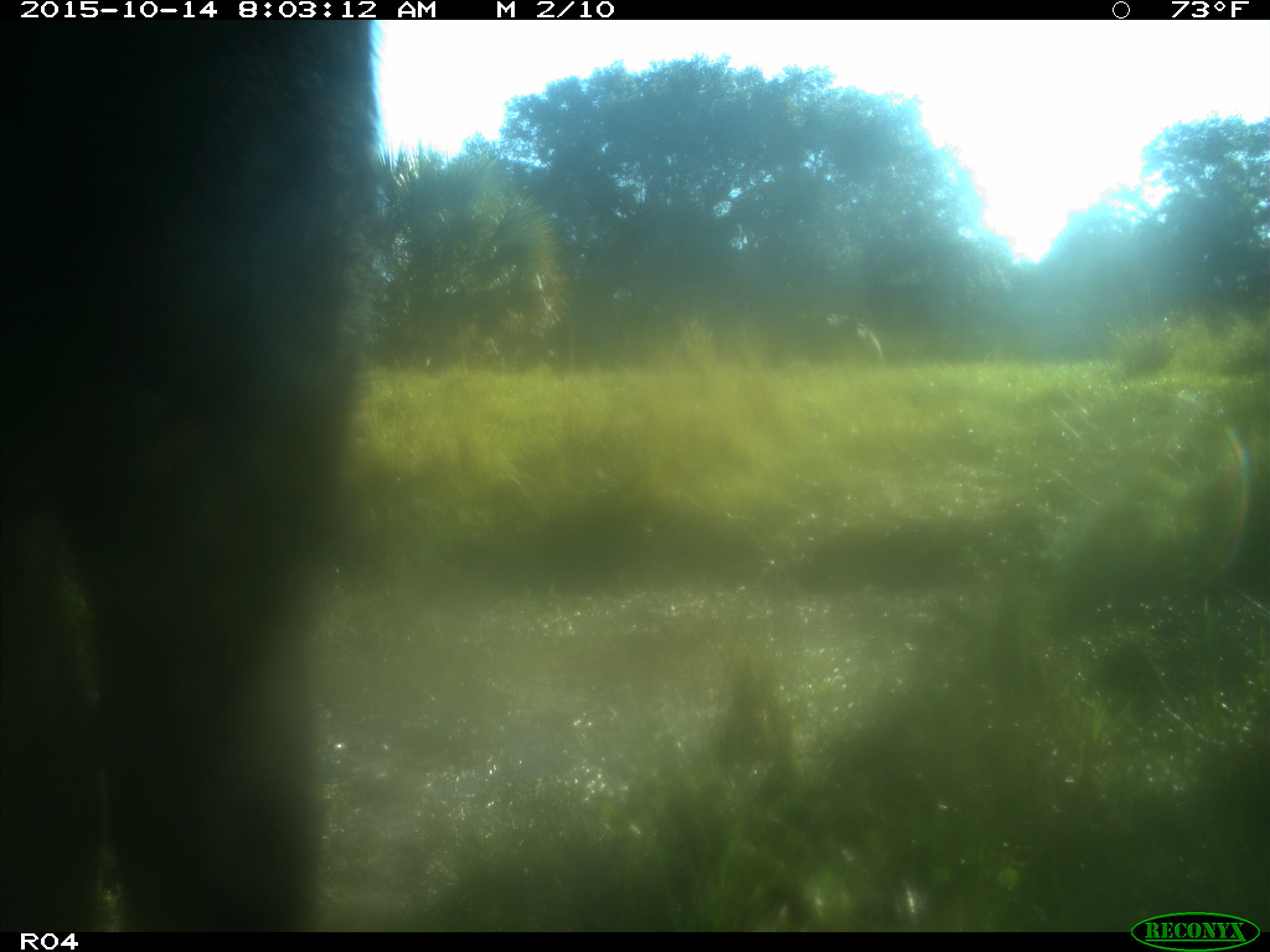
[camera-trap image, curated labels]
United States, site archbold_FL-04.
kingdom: Animalia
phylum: Chordata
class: Mammalia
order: Artiodactyla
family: Bovidae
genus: Bos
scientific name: Bos taurus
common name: domestic cow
Bos taurus (domestic cow).